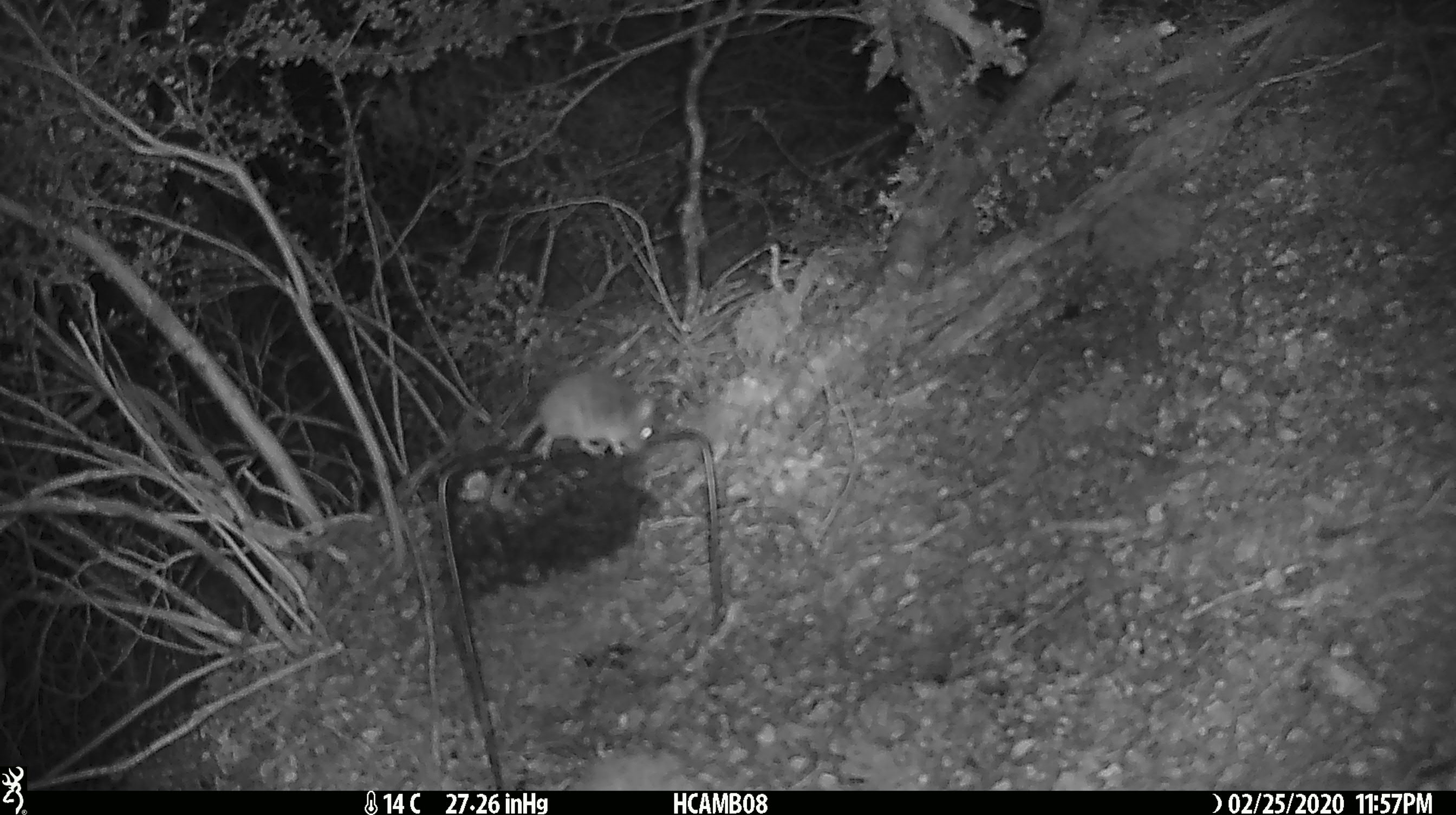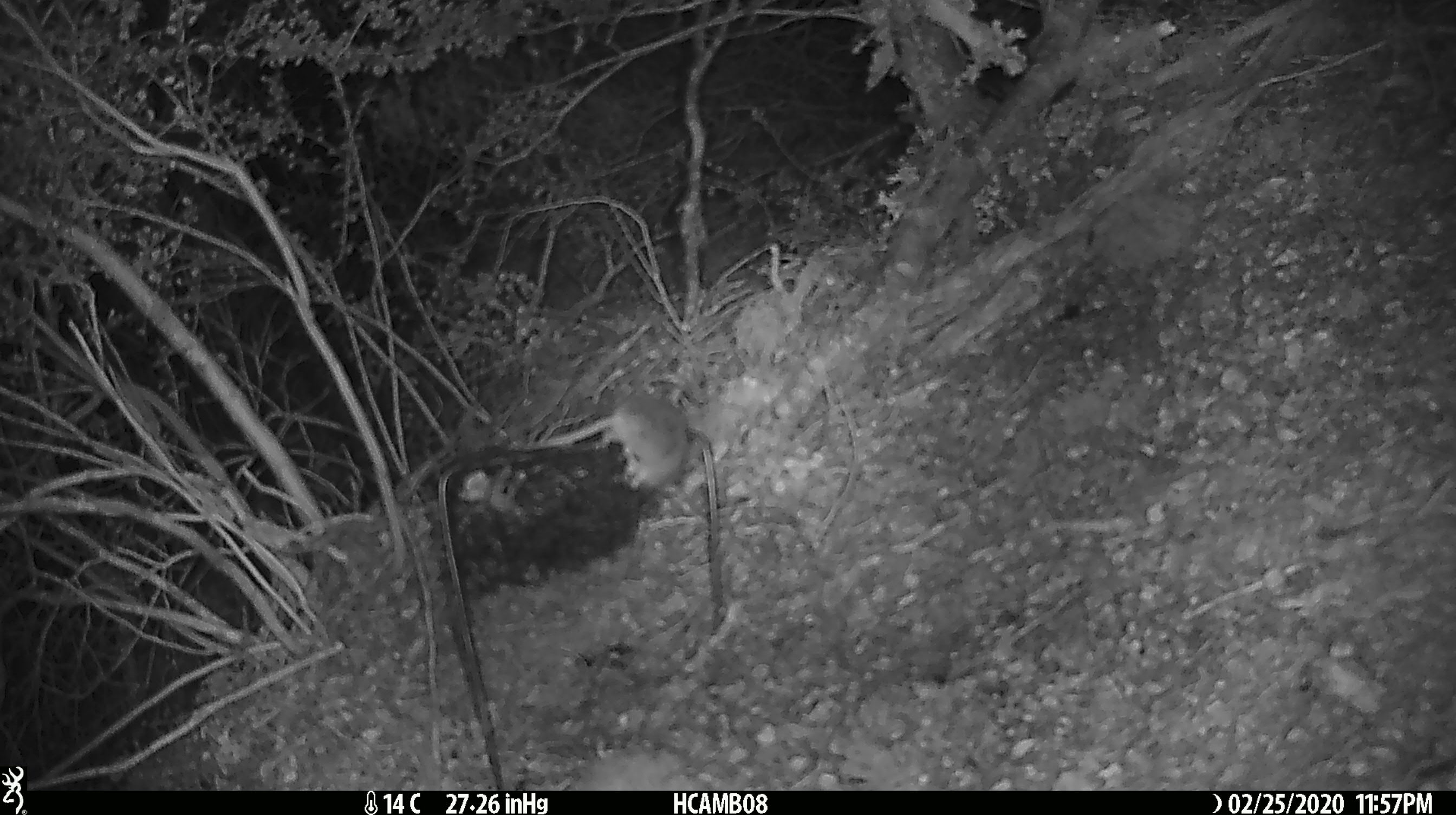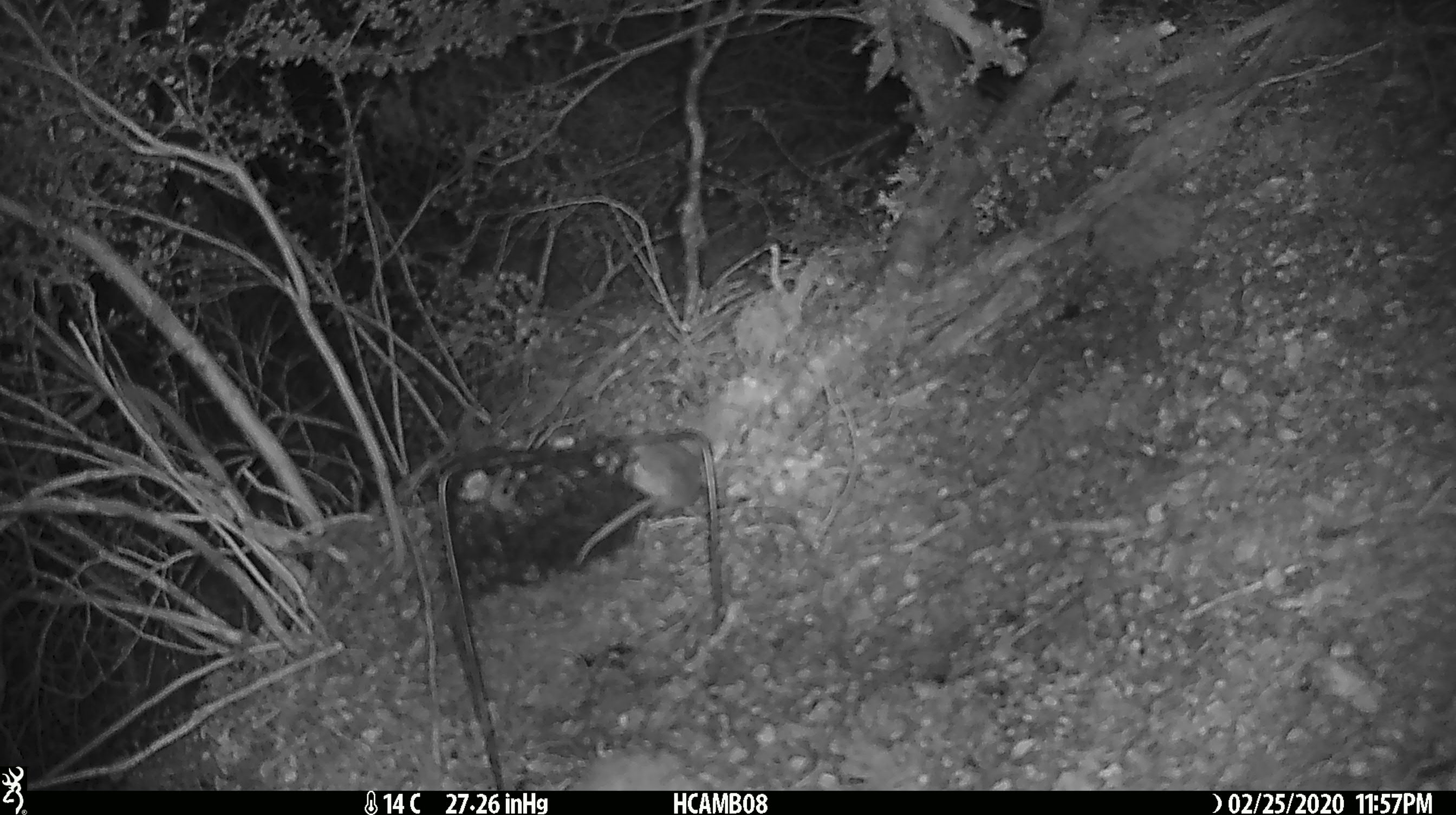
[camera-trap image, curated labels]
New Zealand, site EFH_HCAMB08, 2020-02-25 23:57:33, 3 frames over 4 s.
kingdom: Animalia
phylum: Chordata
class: Mammalia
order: Rodentia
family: Muridae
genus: Mus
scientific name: Mus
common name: mouse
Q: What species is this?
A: Mouse (Mus).